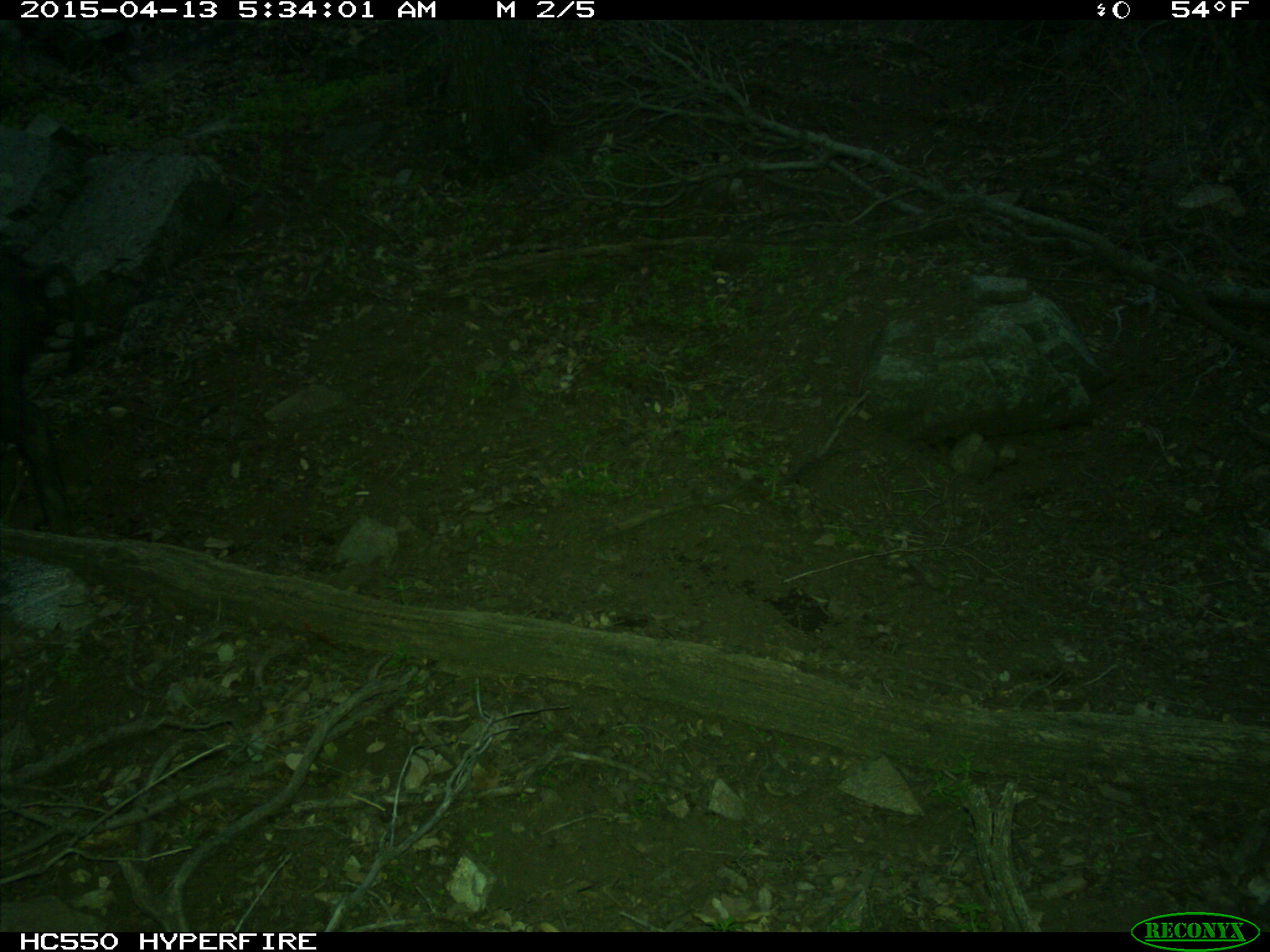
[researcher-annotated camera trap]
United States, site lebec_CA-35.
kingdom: Animalia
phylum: Chordata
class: Mammalia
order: Artiodactyla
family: Suidae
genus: Sus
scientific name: Sus scrofa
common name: wild boar